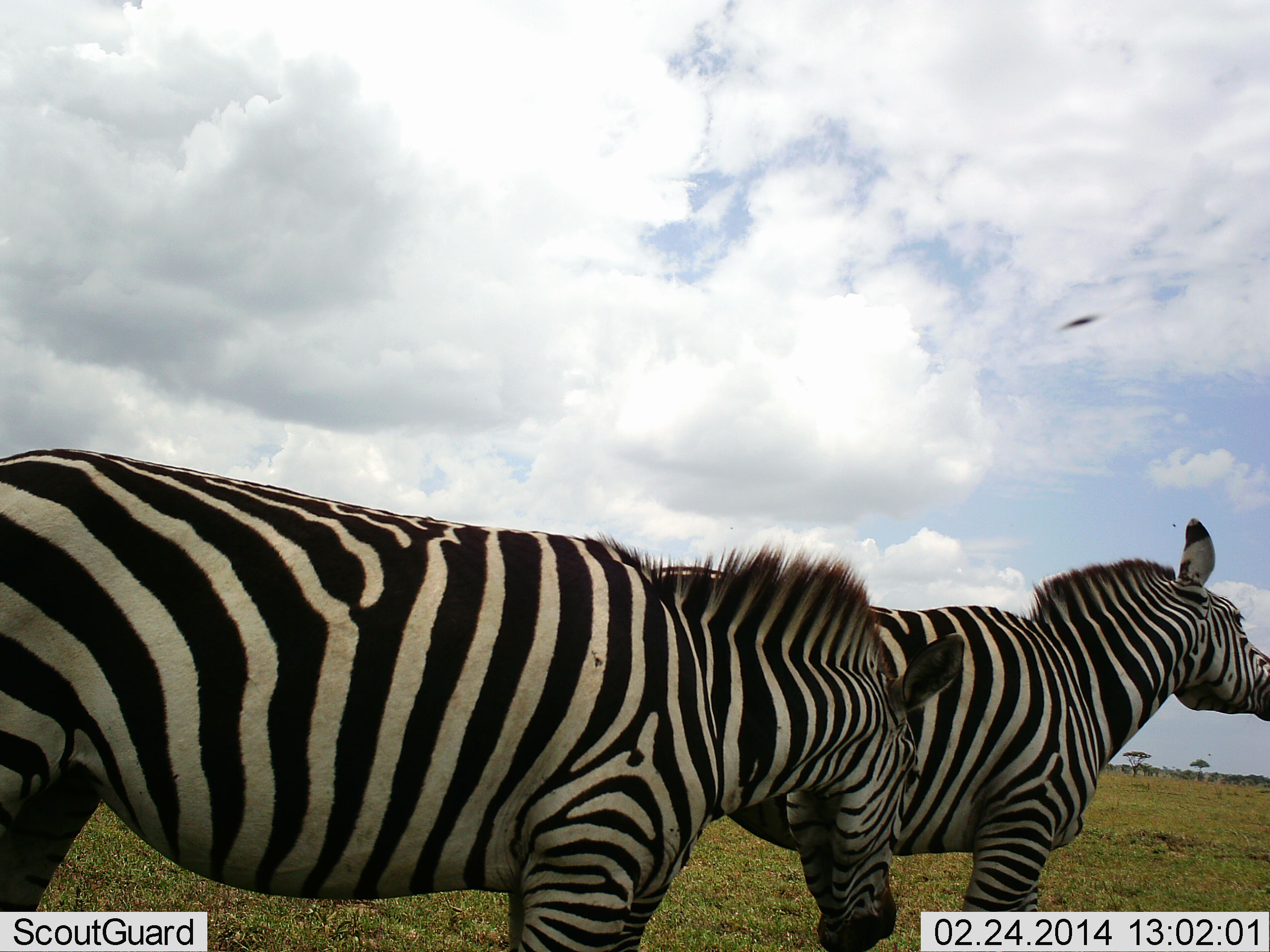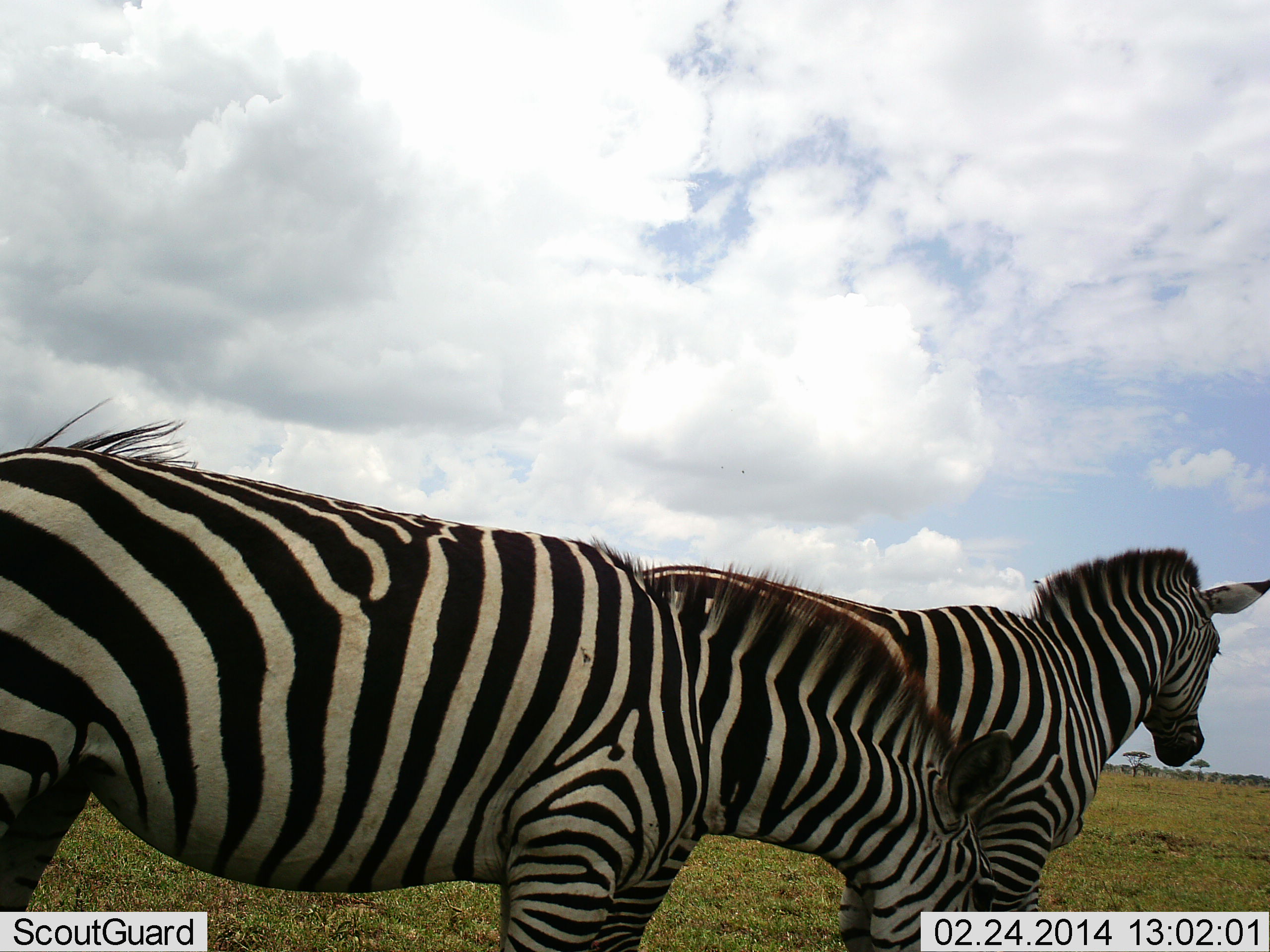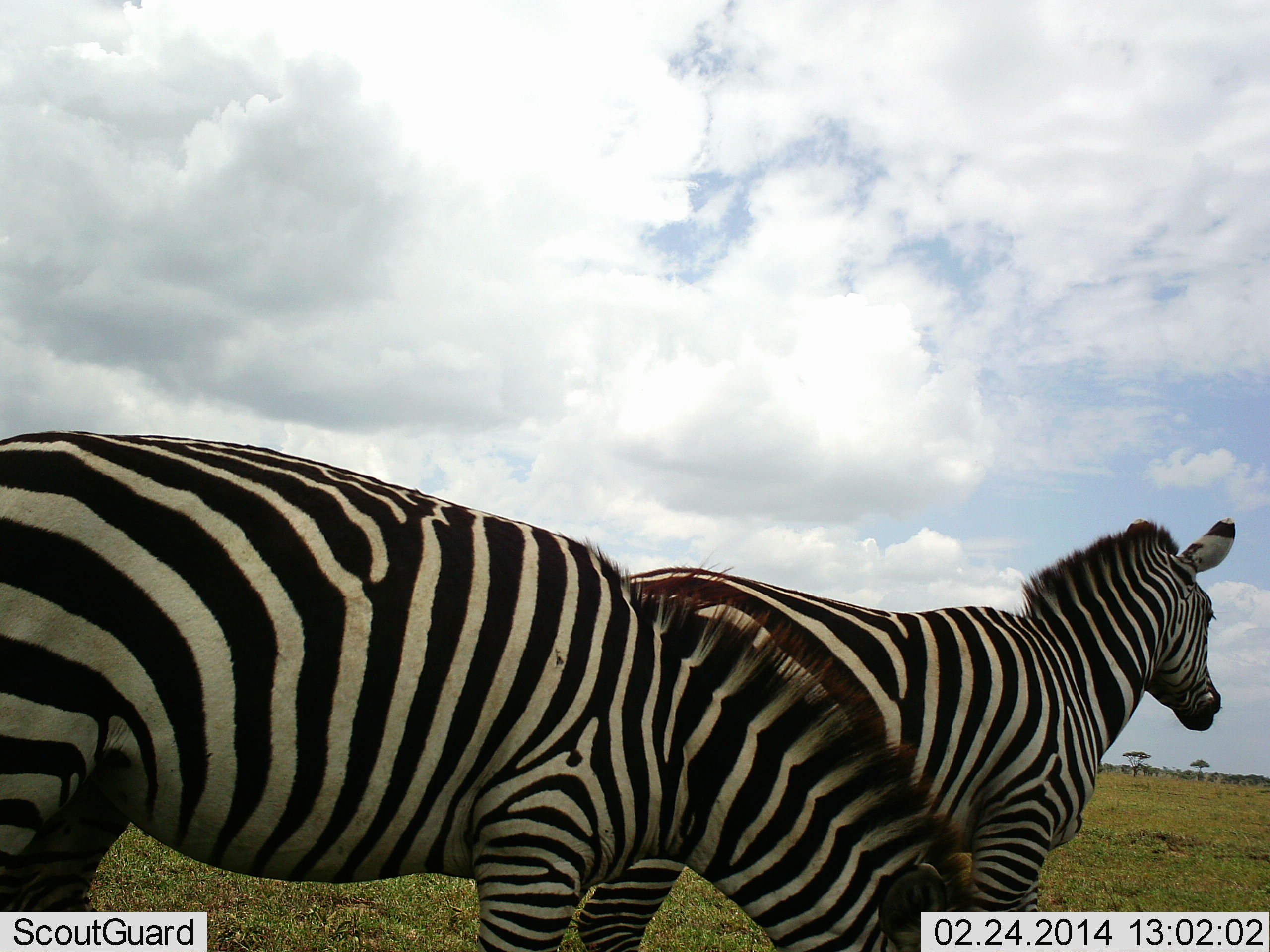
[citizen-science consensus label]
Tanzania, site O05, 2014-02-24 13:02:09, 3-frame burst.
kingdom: Animalia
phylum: Chordata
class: Mammalia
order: Perissodactyla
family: Equidae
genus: Equus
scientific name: Equus quagga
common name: plains zebra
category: zebra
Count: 2.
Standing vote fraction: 79%.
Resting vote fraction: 0%.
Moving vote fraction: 2%.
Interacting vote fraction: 14%.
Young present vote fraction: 0%.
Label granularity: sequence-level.